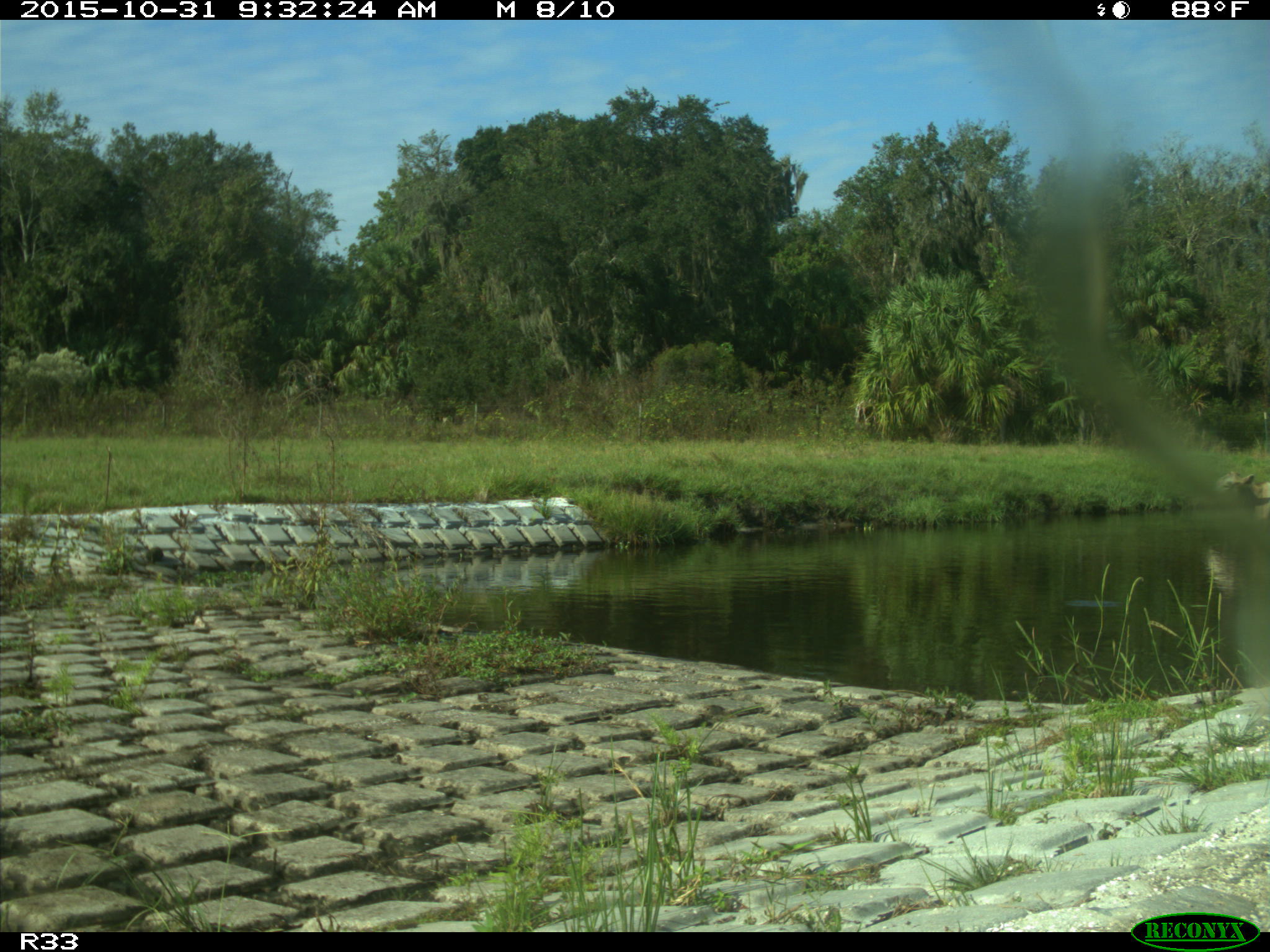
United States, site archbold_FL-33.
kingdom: Animalia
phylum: Chordata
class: Mammalia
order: Artiodactyla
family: Bovidae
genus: Bos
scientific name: Bos taurus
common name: domestic cow